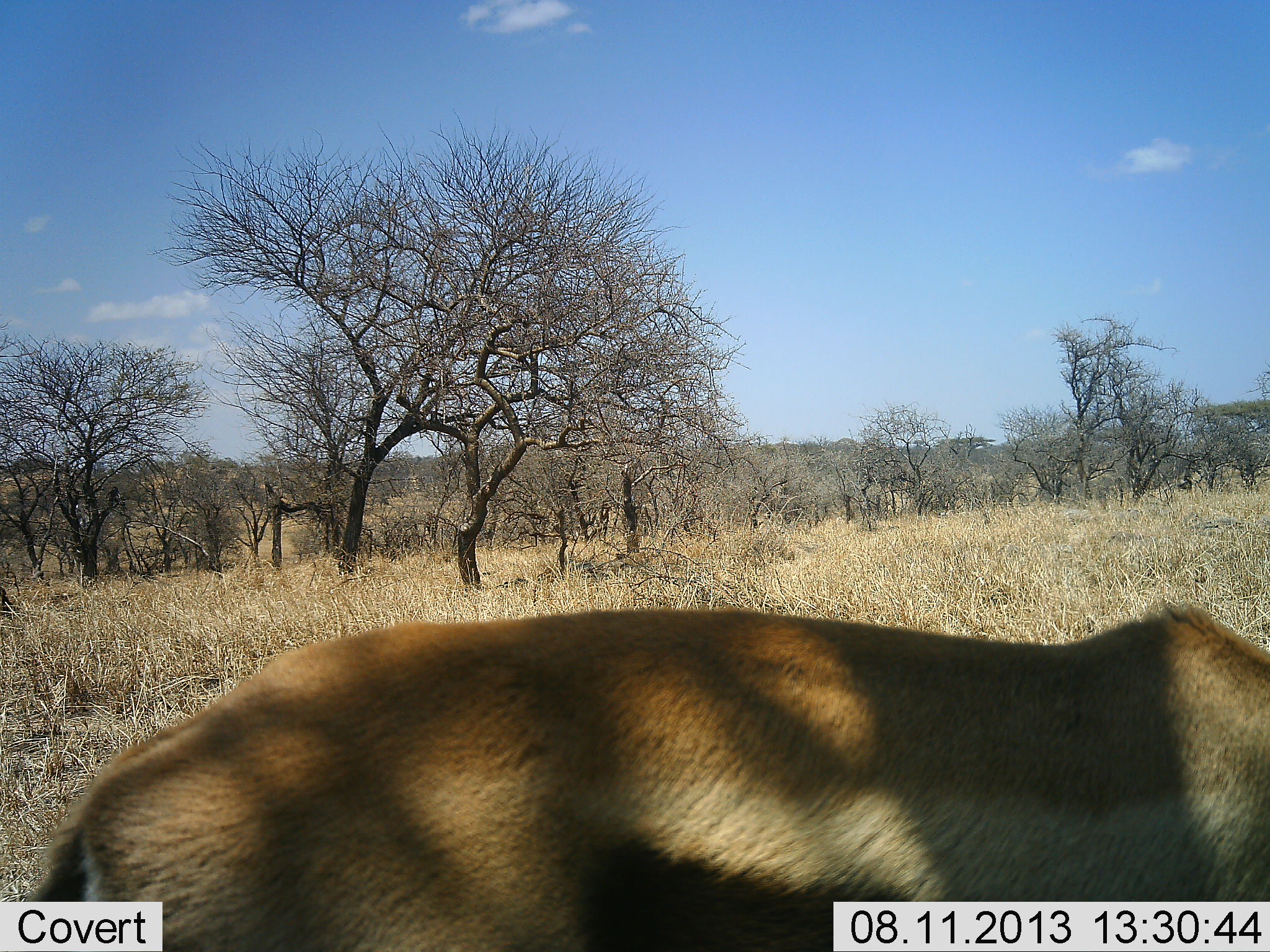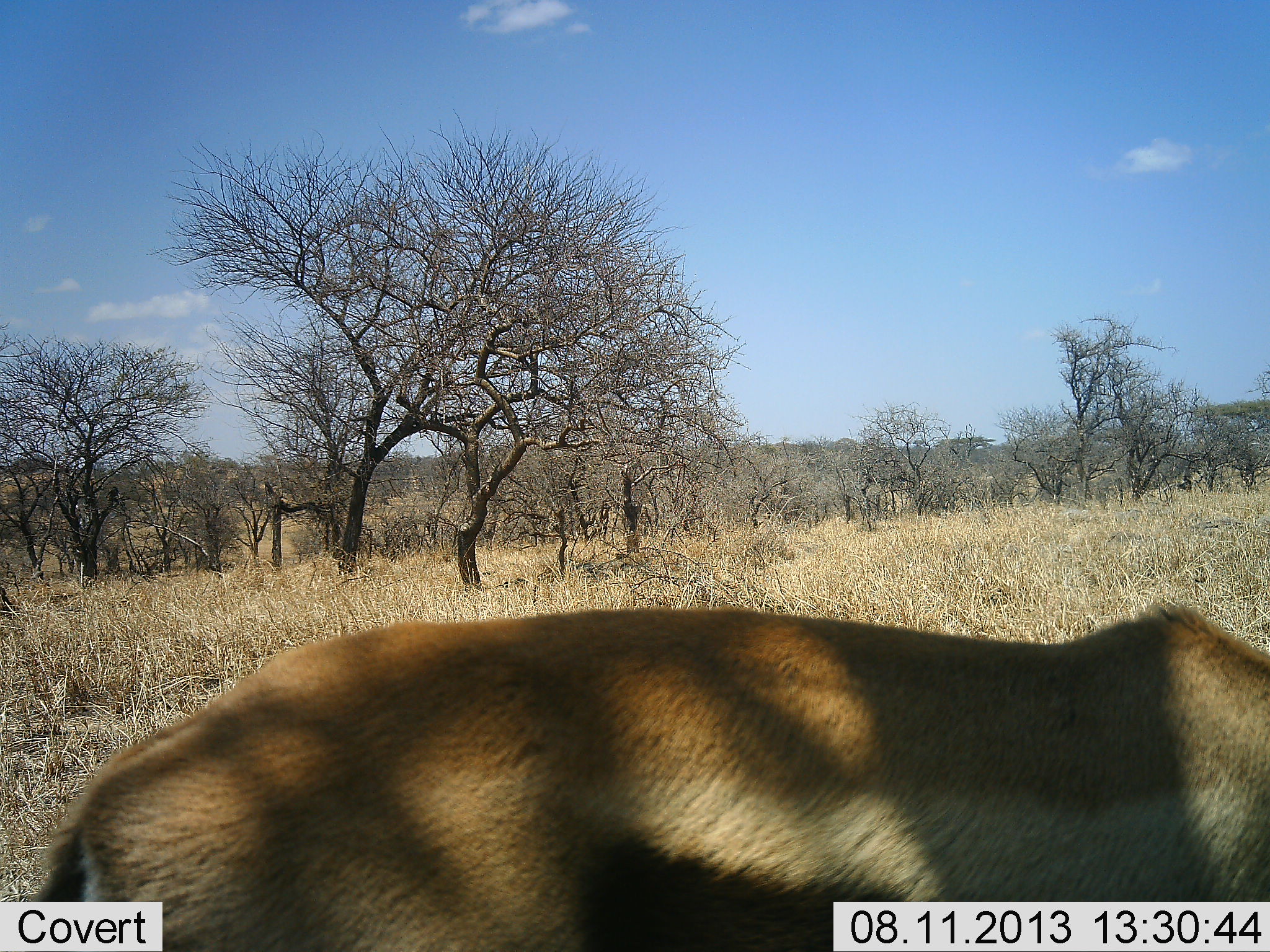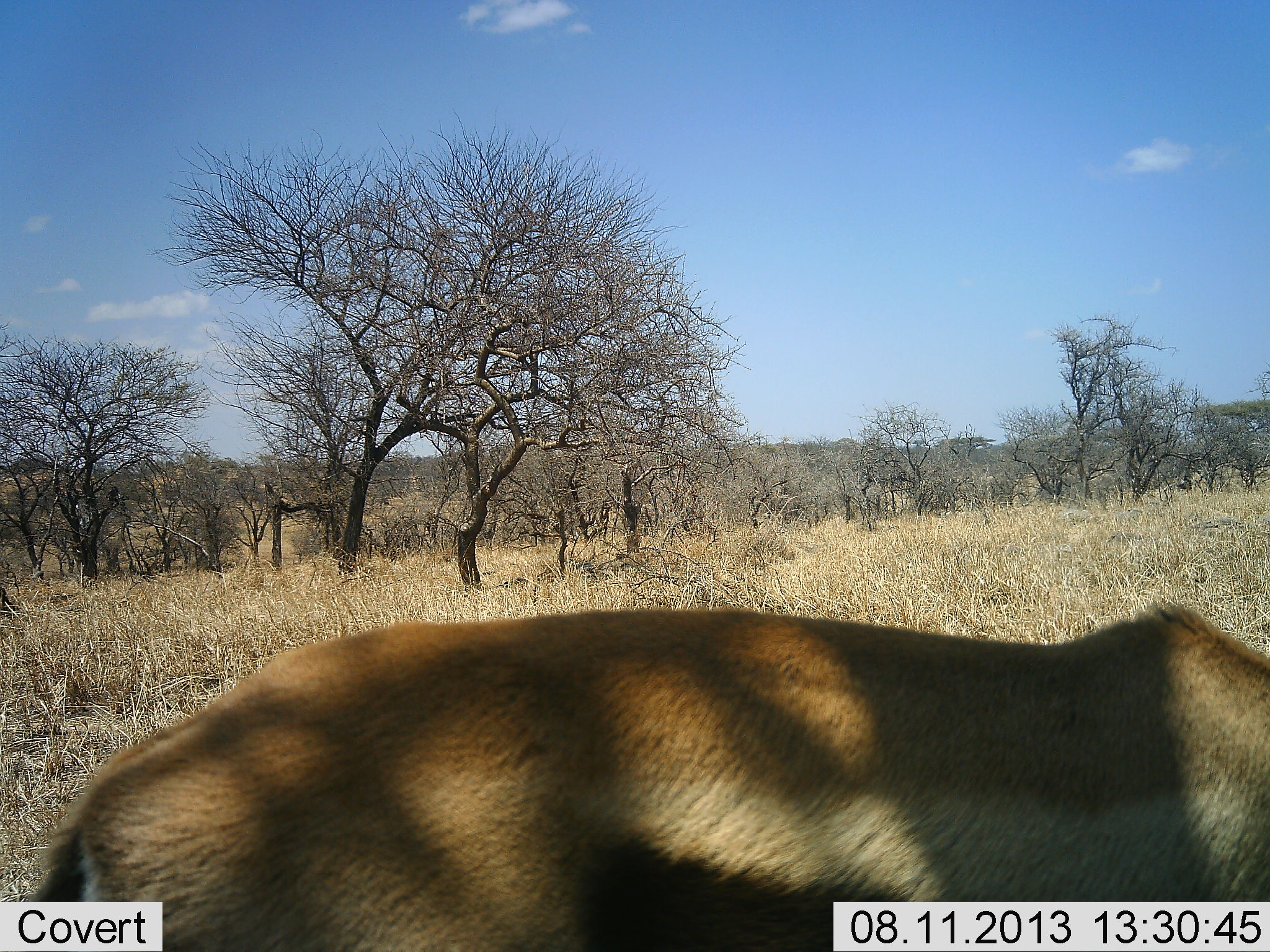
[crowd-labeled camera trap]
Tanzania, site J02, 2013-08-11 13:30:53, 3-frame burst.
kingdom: Animalia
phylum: Chordata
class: Mammalia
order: Artiodactyla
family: Bovidae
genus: Eudorcas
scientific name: Eudorcas thomsonii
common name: thomson's gazelle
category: gazellethomsons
Gazellethomsons (thomson's gazelle) (Eudorcas thomsonii), count 1. Behavior (volunteer vote fractions): standing 79%, resting 7%, moving 0%, interacting 0%. Young present (vote fraction): 0%. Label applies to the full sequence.